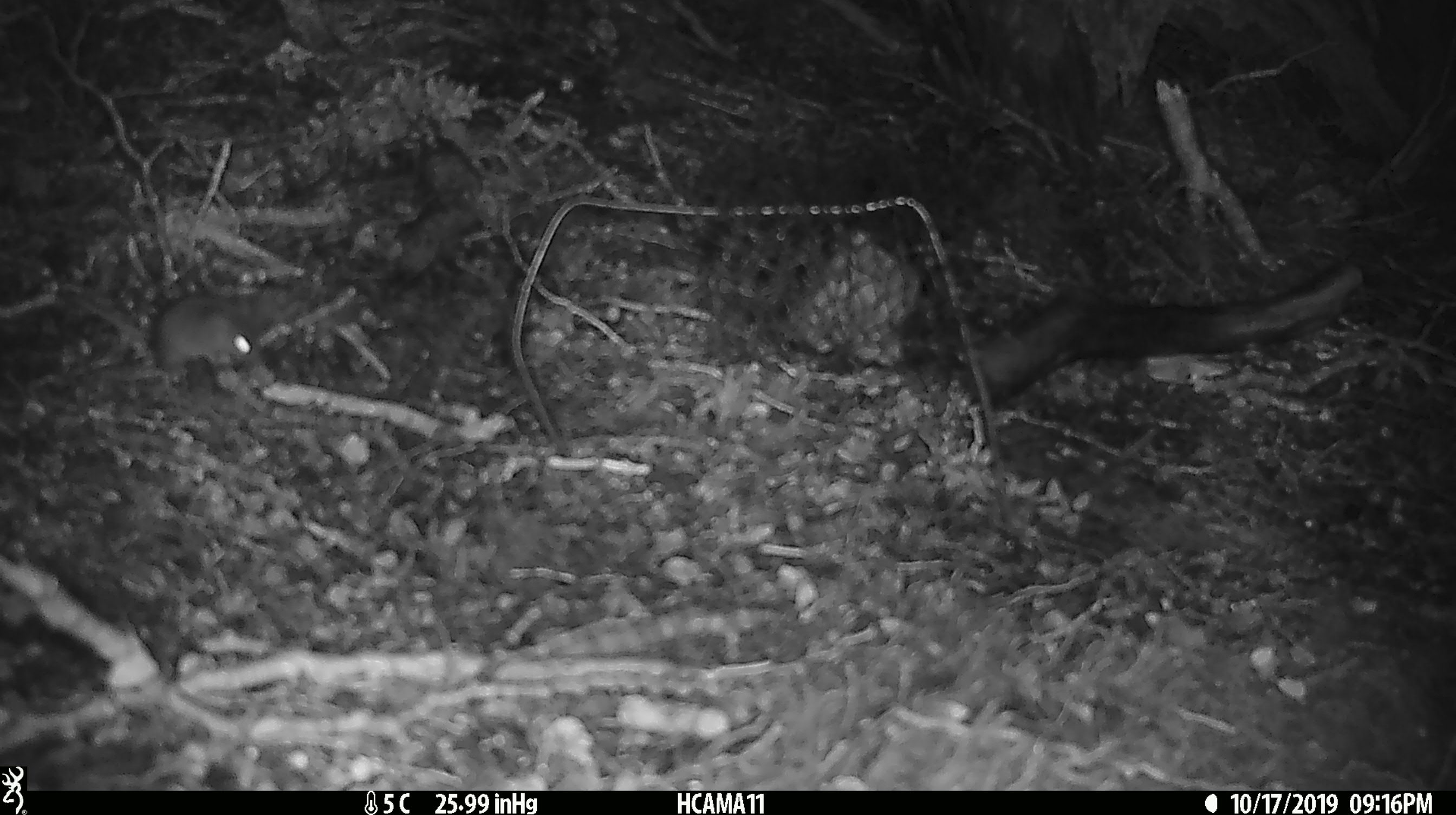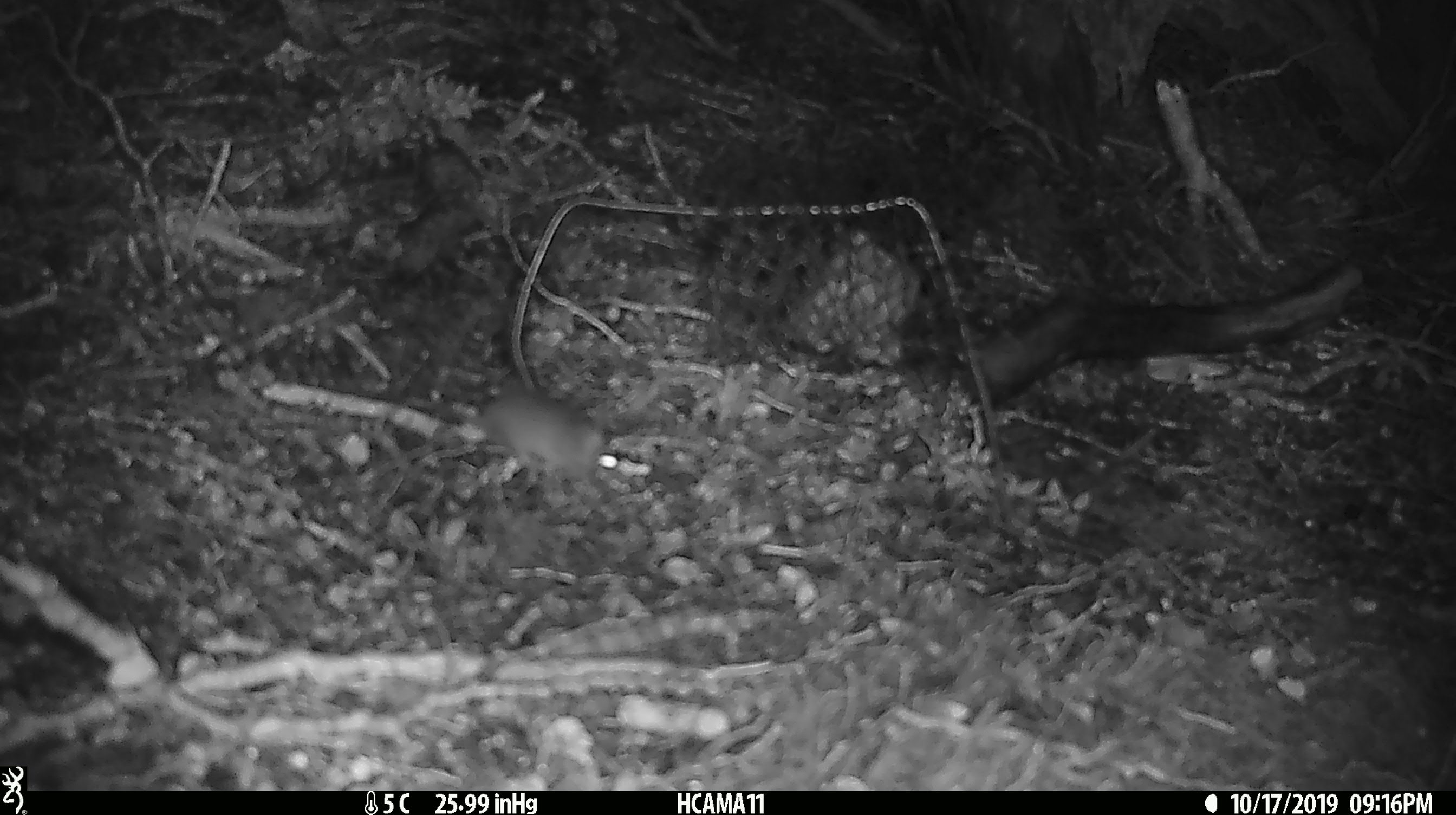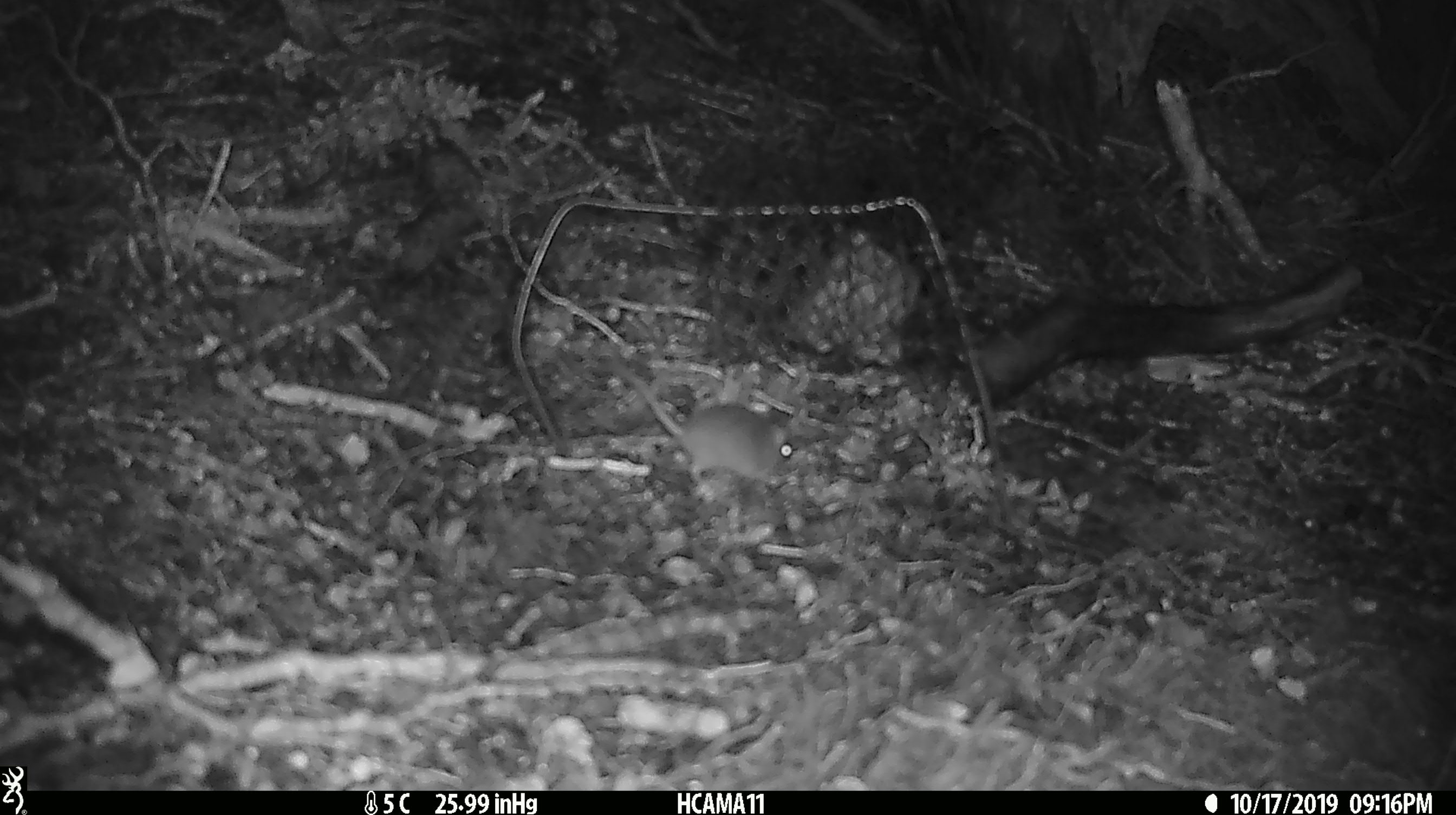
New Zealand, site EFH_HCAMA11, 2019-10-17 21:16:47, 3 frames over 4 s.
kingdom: Animalia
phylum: Chordata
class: Mammalia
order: Rodentia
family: Muridae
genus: Mus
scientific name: Mus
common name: mouse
Mouse (Mus).